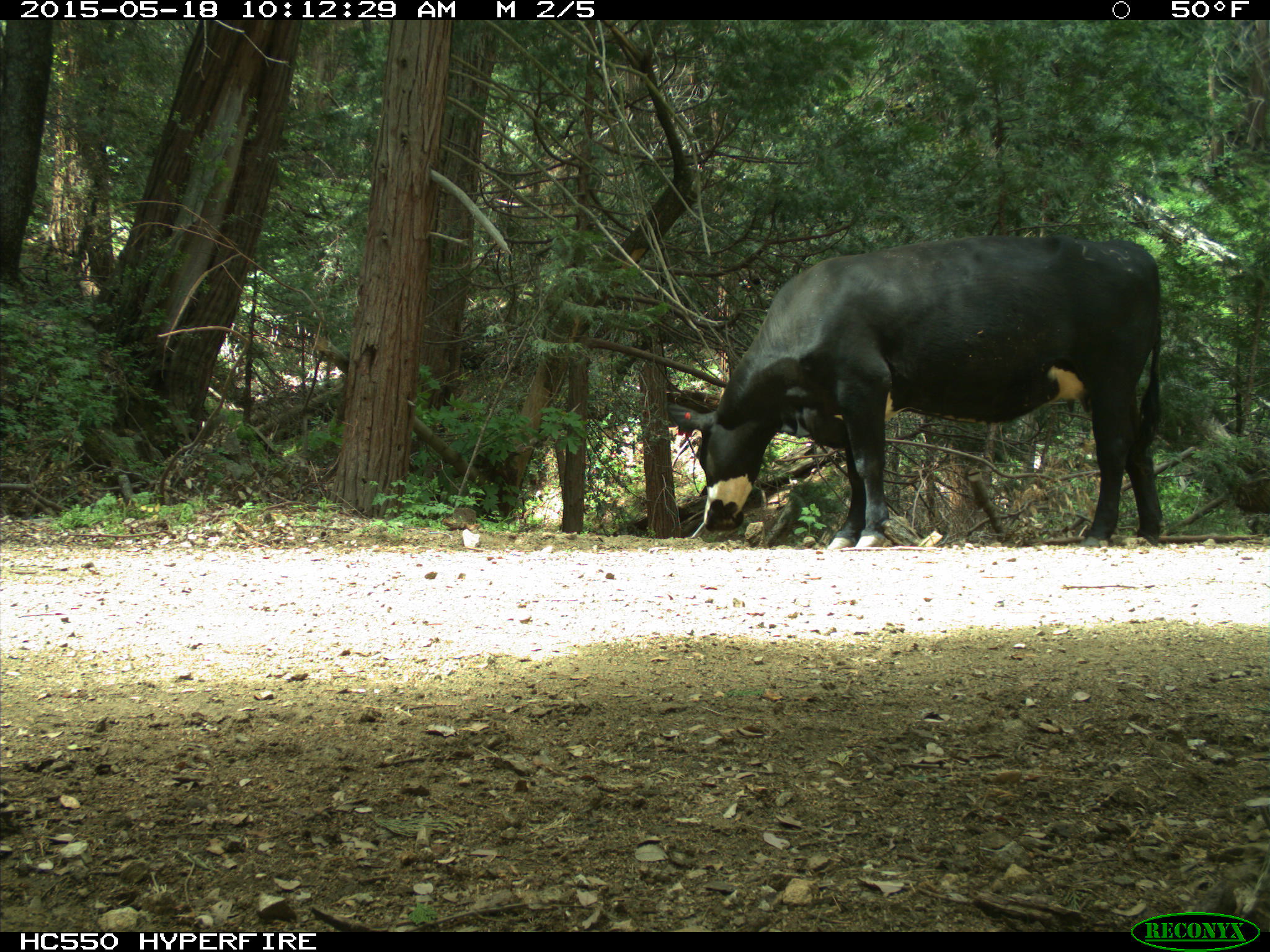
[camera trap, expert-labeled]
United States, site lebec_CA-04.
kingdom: Animalia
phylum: Chordata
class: Mammalia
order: Artiodactyla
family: Bovidae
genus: Bos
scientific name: Bos taurus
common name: domestic cow